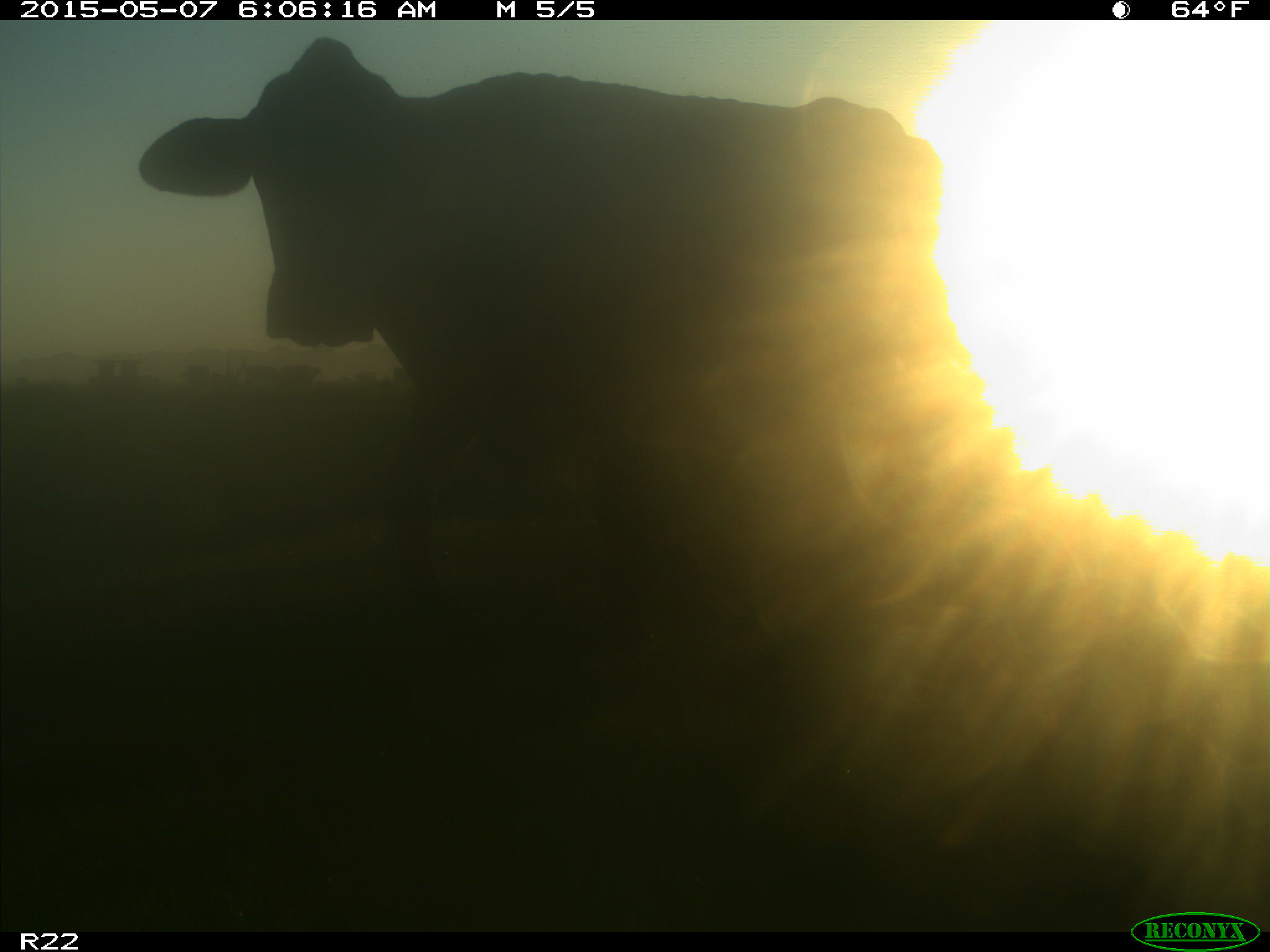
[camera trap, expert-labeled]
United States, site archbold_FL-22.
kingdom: Animalia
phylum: Chordata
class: Mammalia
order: Artiodactyla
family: Bovidae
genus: Bos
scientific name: Bos taurus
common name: domestic cow